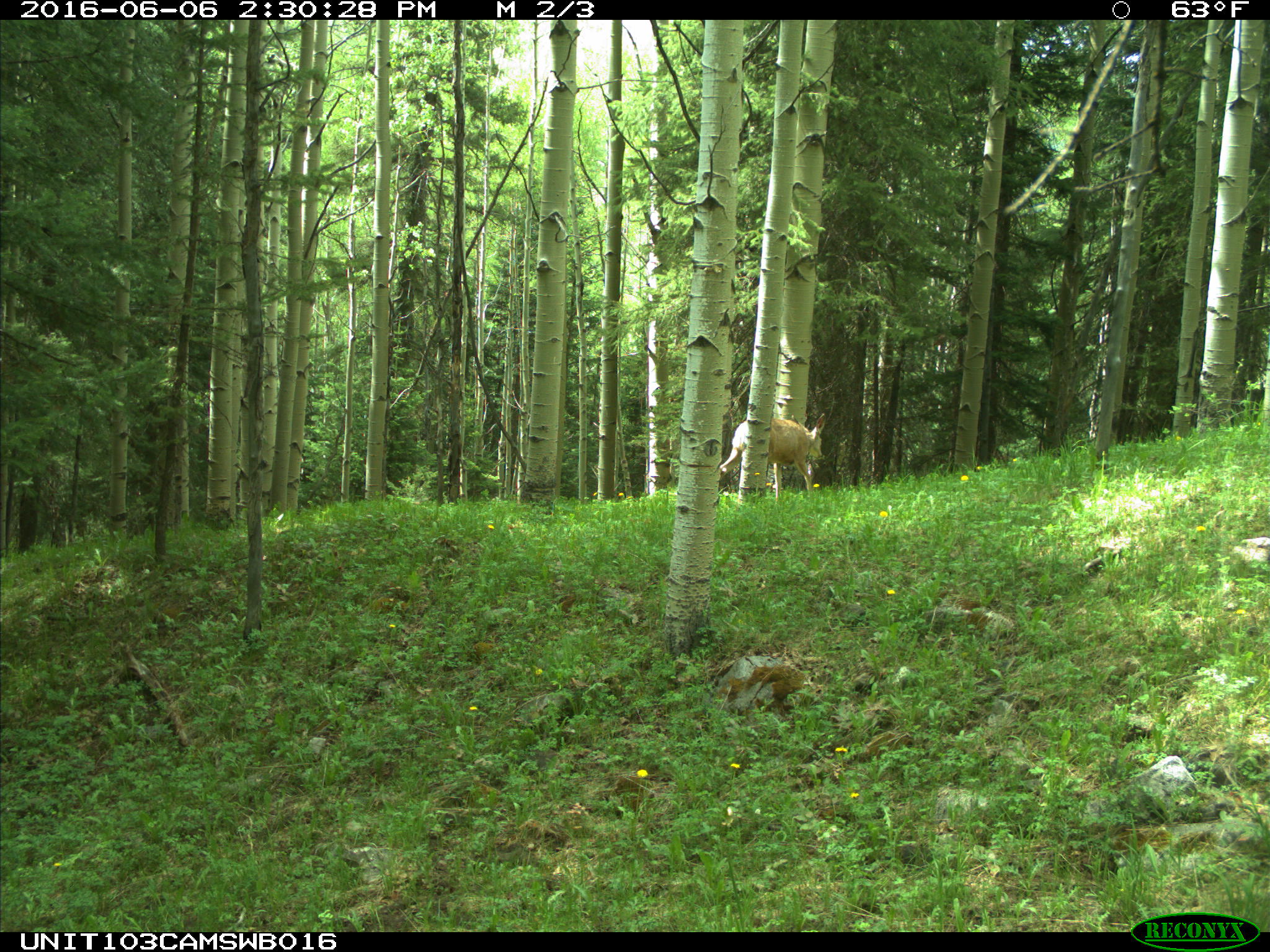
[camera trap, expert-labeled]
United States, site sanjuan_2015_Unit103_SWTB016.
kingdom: Animalia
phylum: Chordata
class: Mammalia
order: Artiodactyla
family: Cervidae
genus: Odocoileus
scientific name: Odocoileus hemionus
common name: mule deer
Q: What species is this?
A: Odocoileus hemionus (mule deer).